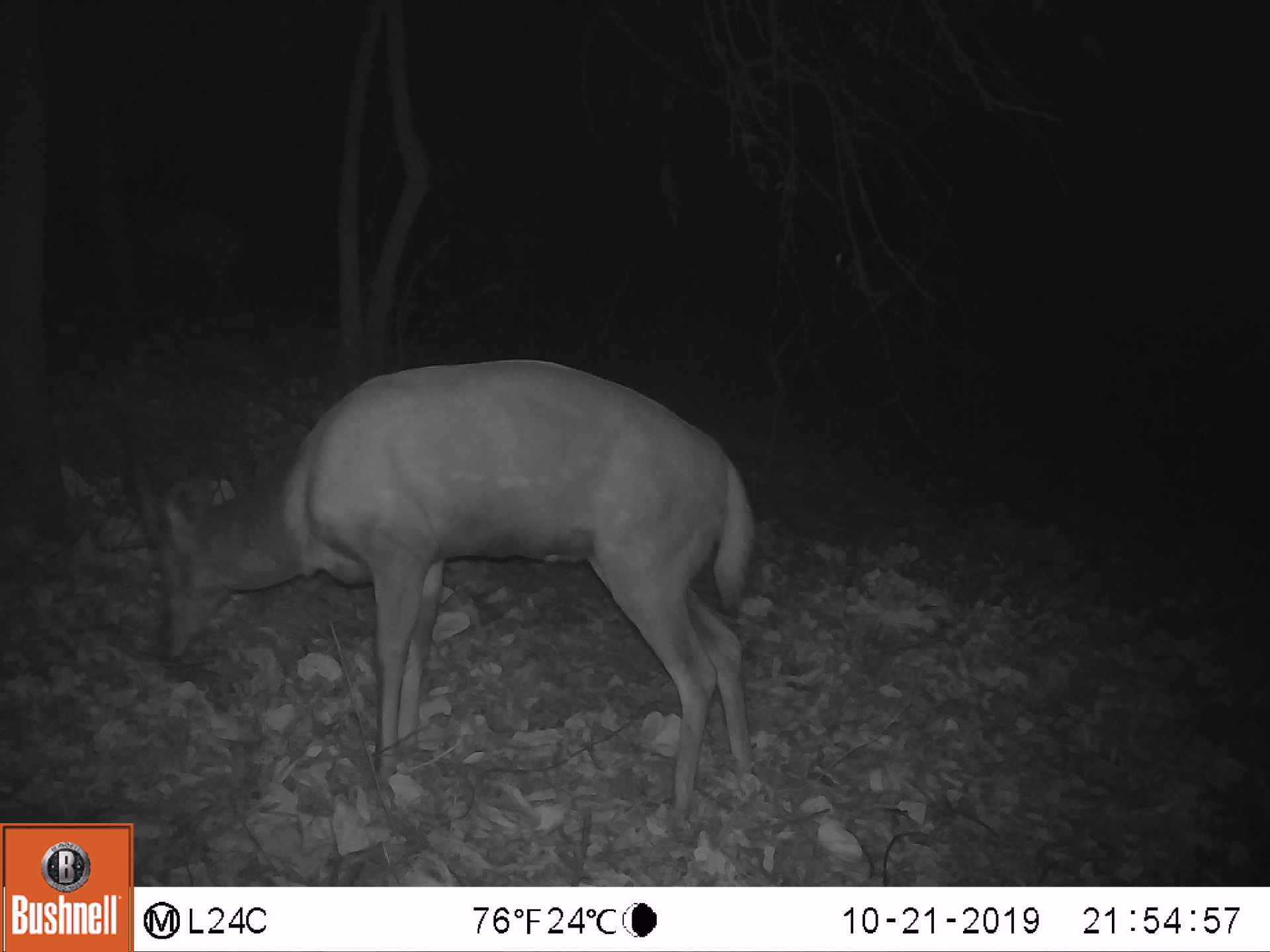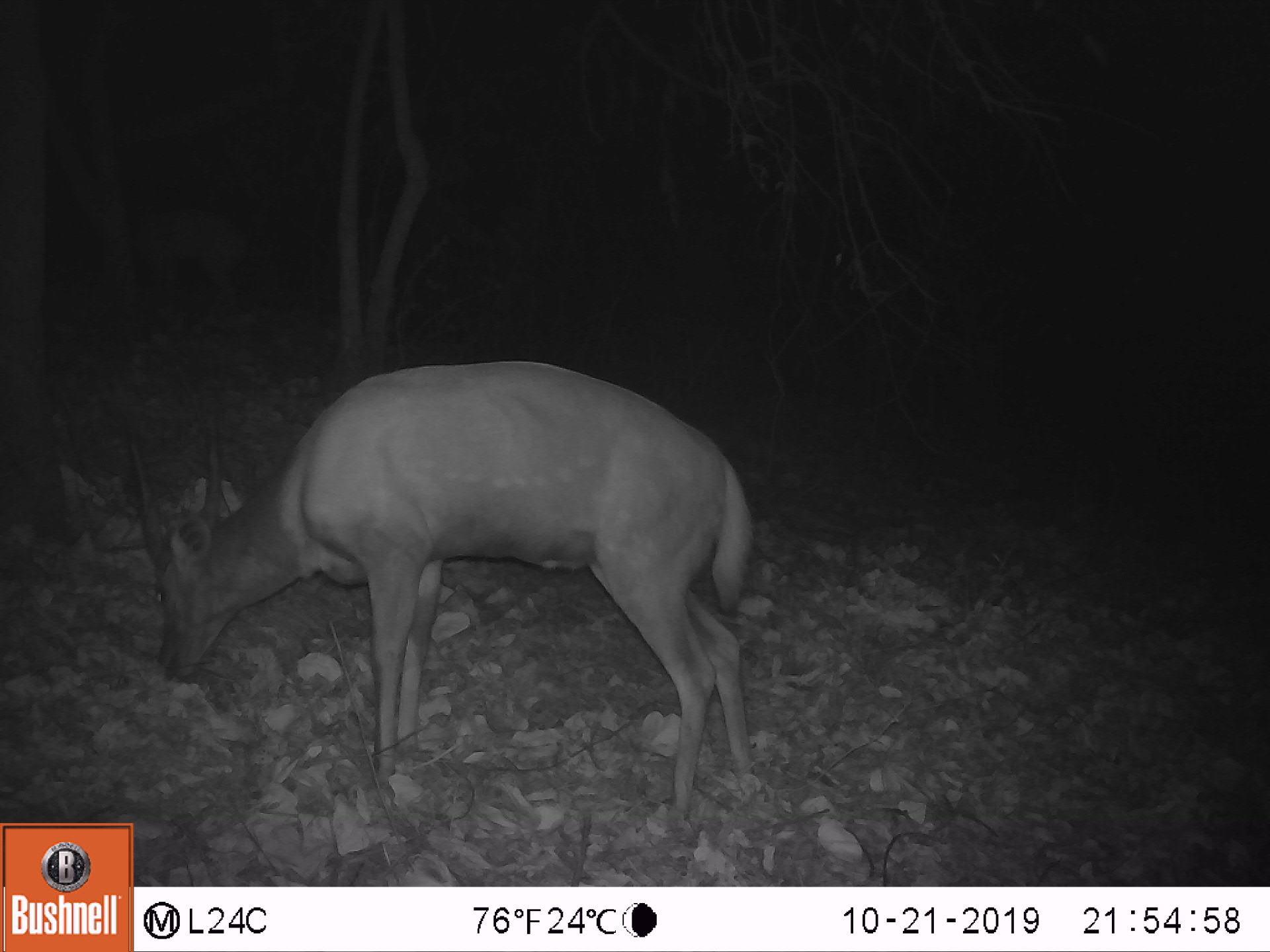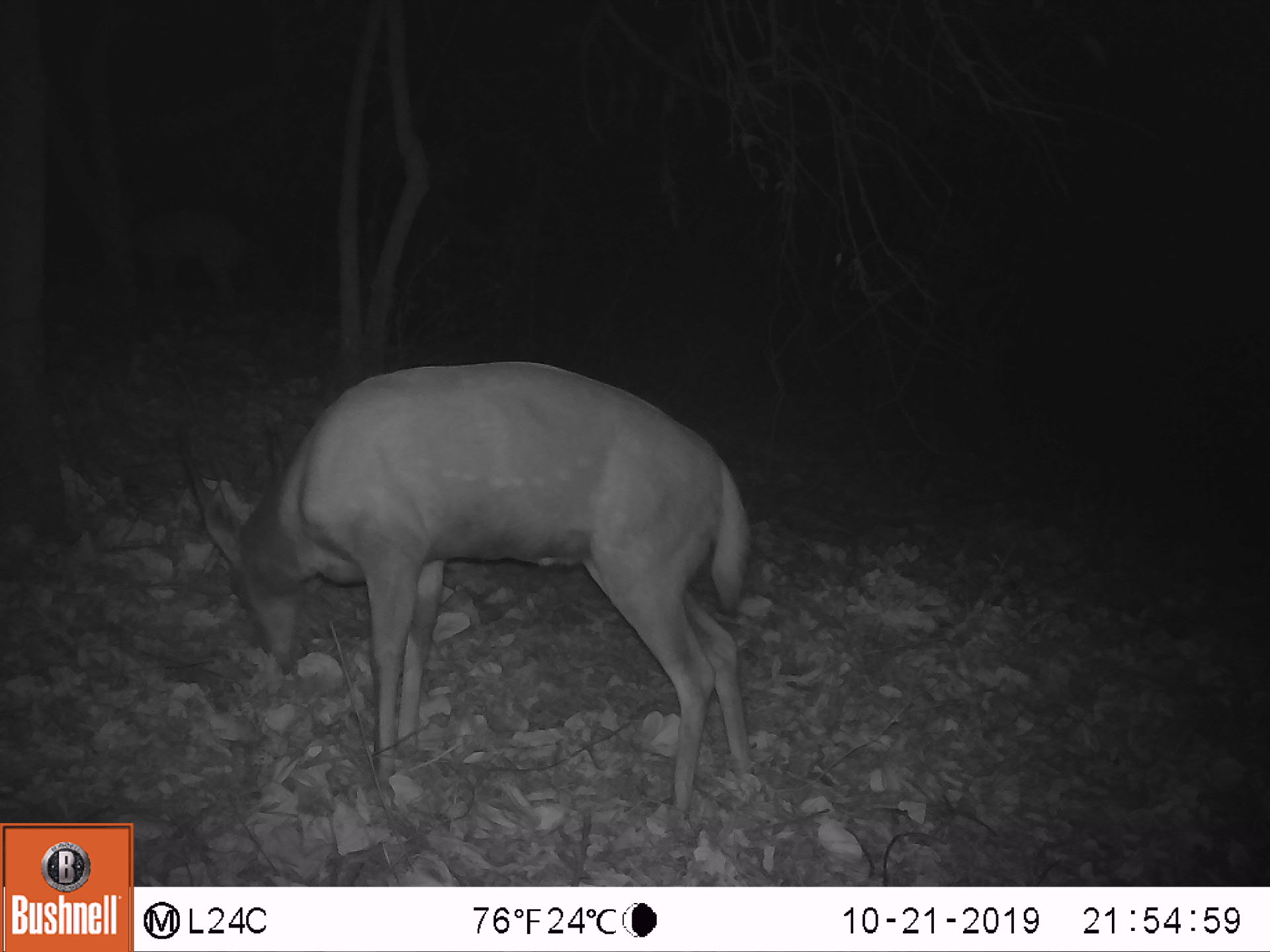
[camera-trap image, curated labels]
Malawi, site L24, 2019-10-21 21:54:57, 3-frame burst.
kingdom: Animalia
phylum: Chordata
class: Mammalia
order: Artiodactyla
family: Bovidae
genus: Tragelaphus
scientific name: Tragelaphus sylvaticus sylvaticus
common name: cape bushbuck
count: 1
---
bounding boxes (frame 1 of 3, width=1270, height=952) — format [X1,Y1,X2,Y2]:
cape bushbuck: [111,344,771,817]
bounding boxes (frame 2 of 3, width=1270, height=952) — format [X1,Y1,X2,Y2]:
cape bushbuck: [110,352,757,806]; [121,195,256,314]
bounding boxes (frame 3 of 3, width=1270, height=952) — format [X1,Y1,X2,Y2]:
cape bushbuck: [162,341,754,817]; [124,206,277,305]